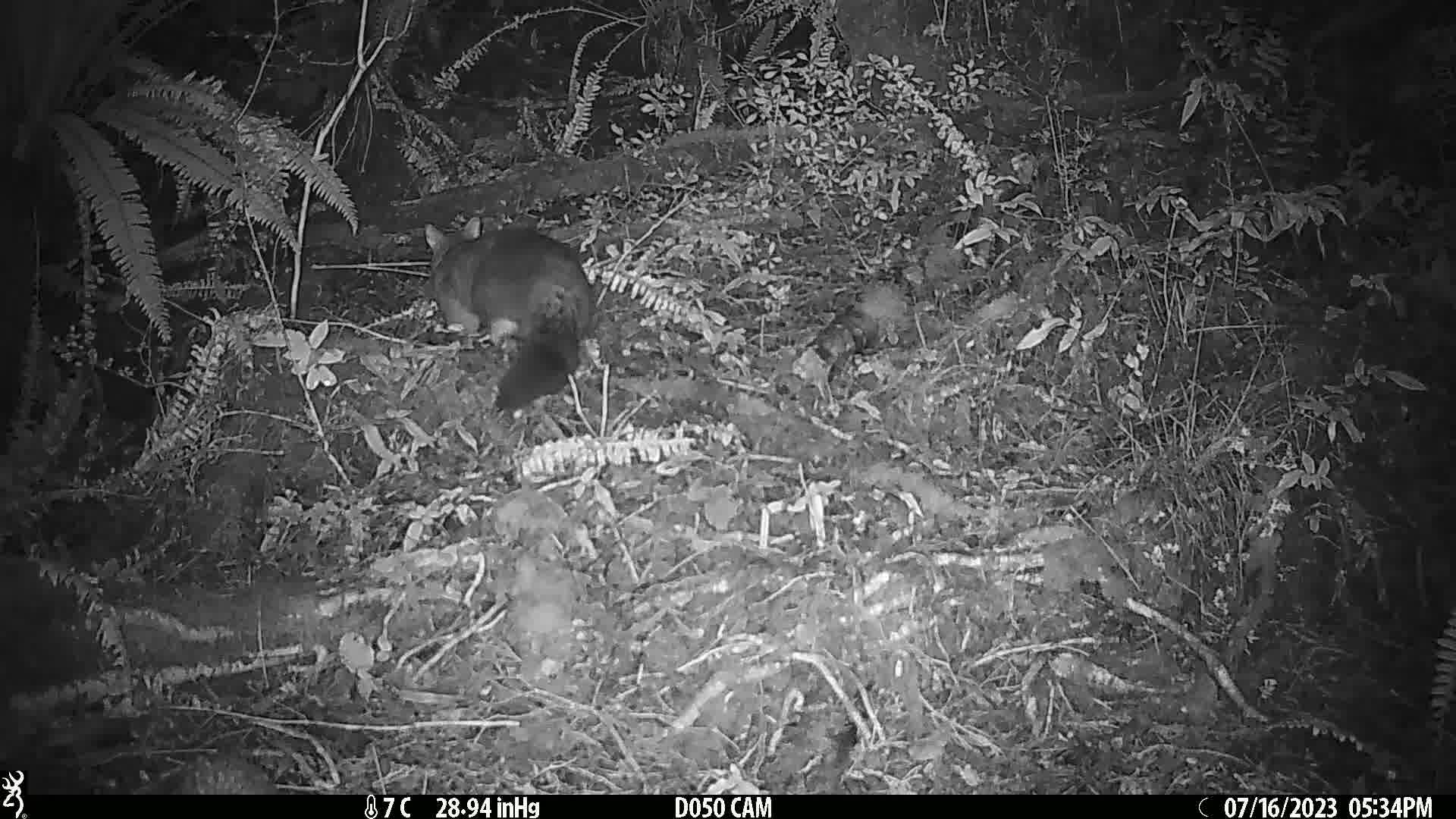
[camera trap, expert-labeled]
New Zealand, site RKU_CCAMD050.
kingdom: Animalia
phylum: Chordata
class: Mammalia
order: Diprotodontia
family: Phalangeridae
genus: Trichosurus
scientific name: Trichosurus vulpecula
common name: common brushtail possum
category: possum